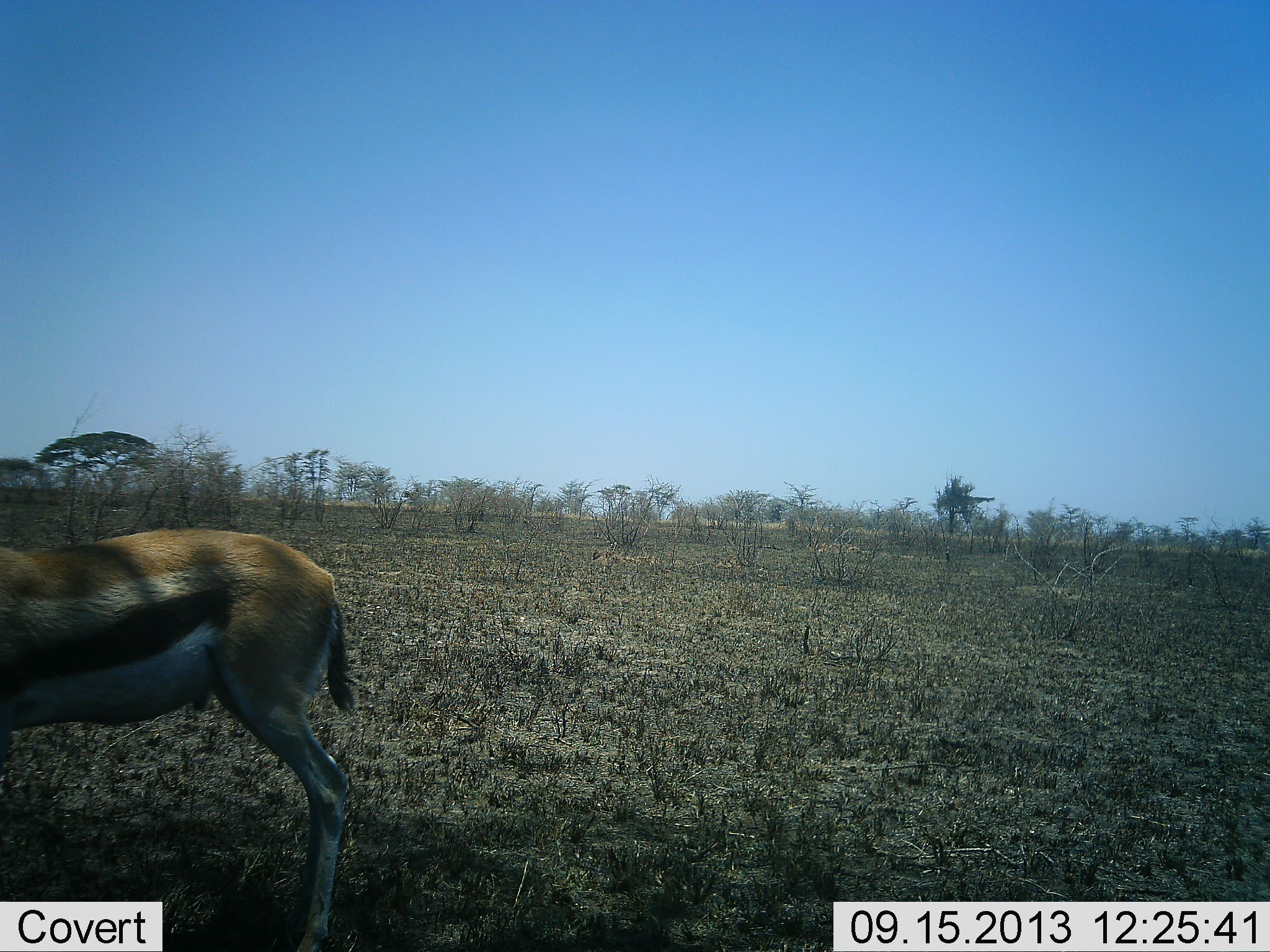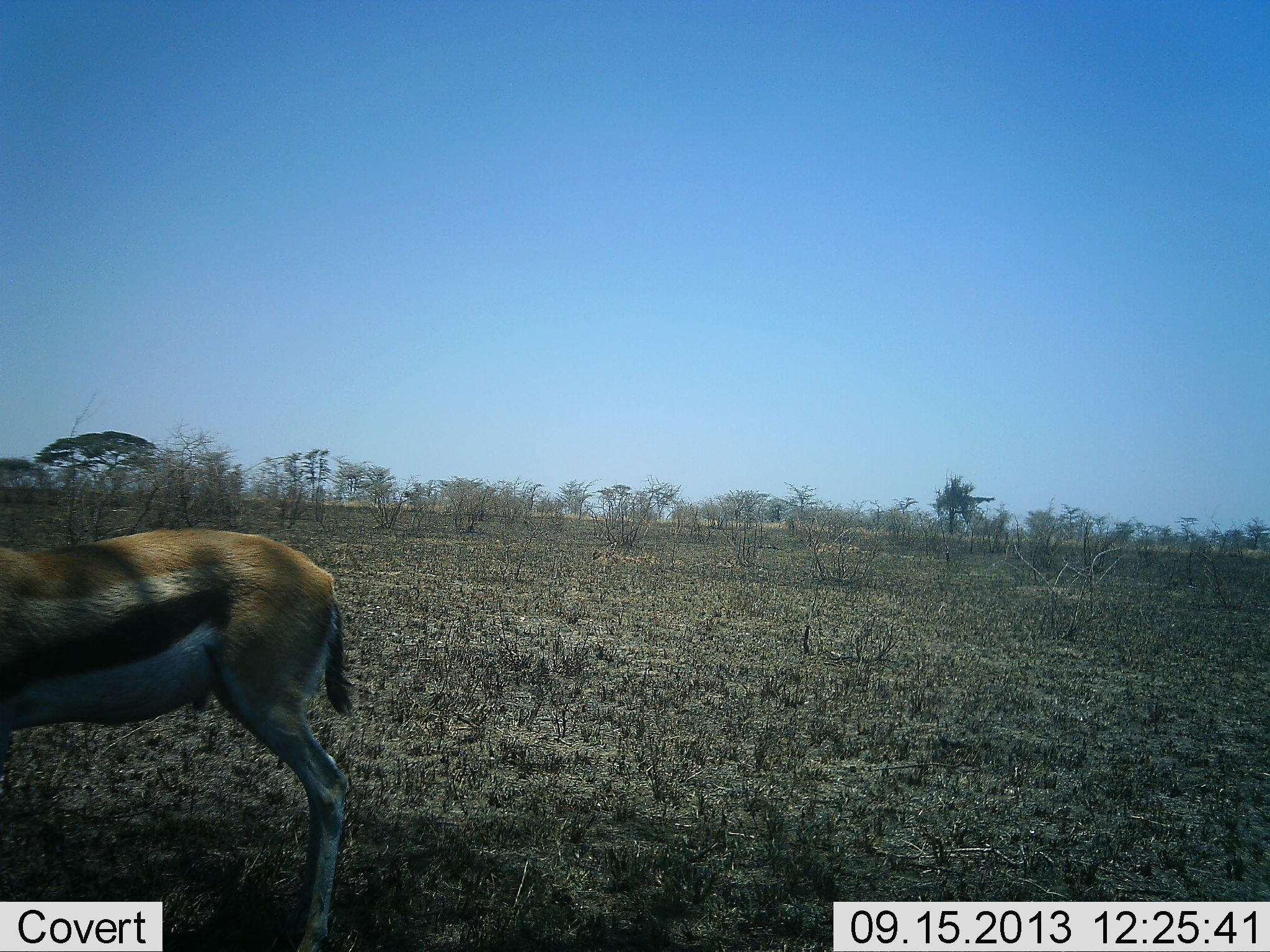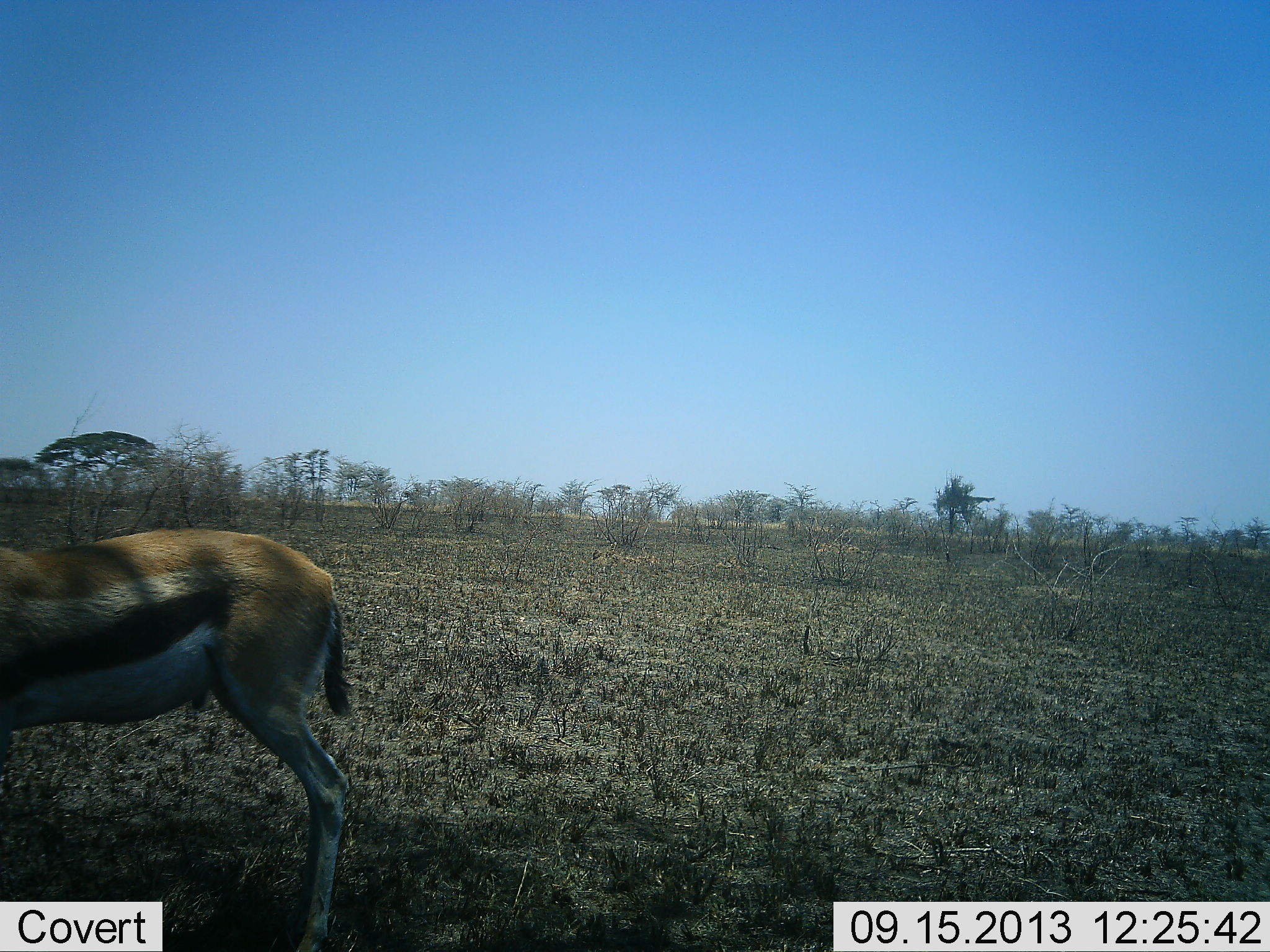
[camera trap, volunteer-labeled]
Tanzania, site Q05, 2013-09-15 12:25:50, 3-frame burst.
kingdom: Animalia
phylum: Chordata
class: Mammalia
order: Artiodactyla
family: Bovidae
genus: Eudorcas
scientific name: Eudorcas thomsonii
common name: thomson's gazelle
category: gazellethomsons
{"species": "gazellethomsons (thomson's gazelle) (Eudorcas thomsonii)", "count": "1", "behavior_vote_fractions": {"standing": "90%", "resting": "0%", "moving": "10%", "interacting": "0%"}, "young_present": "0%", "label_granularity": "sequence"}